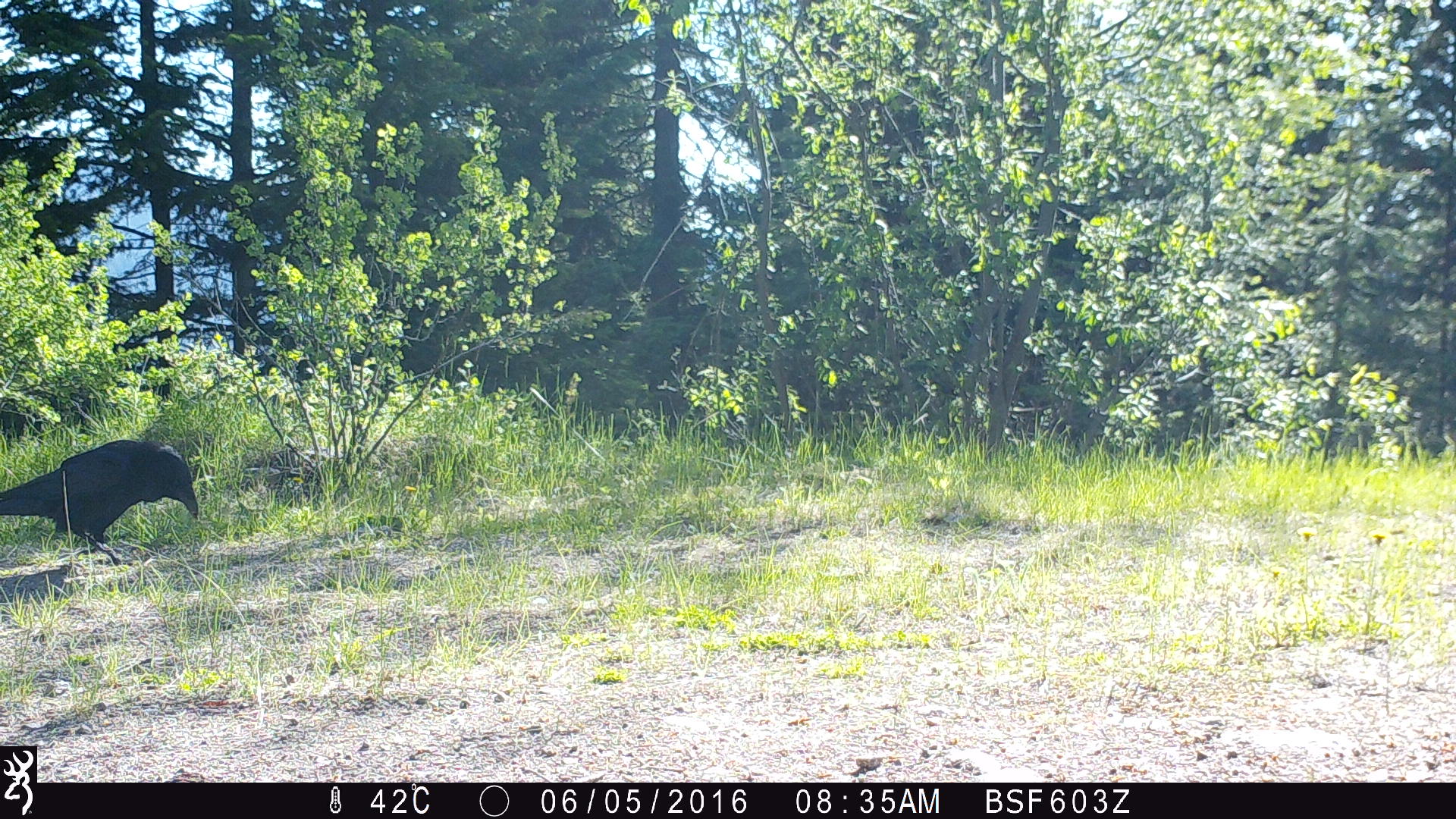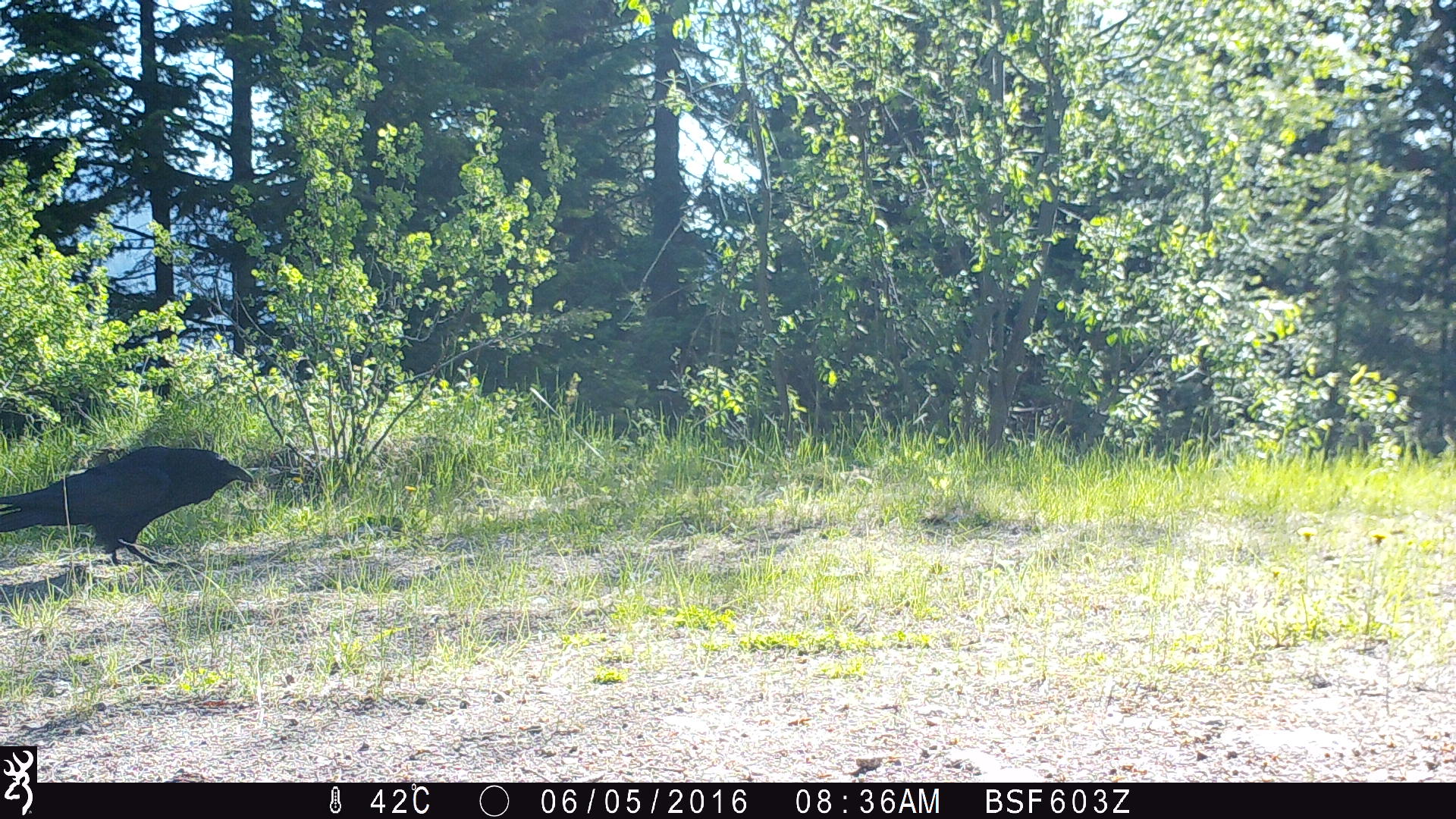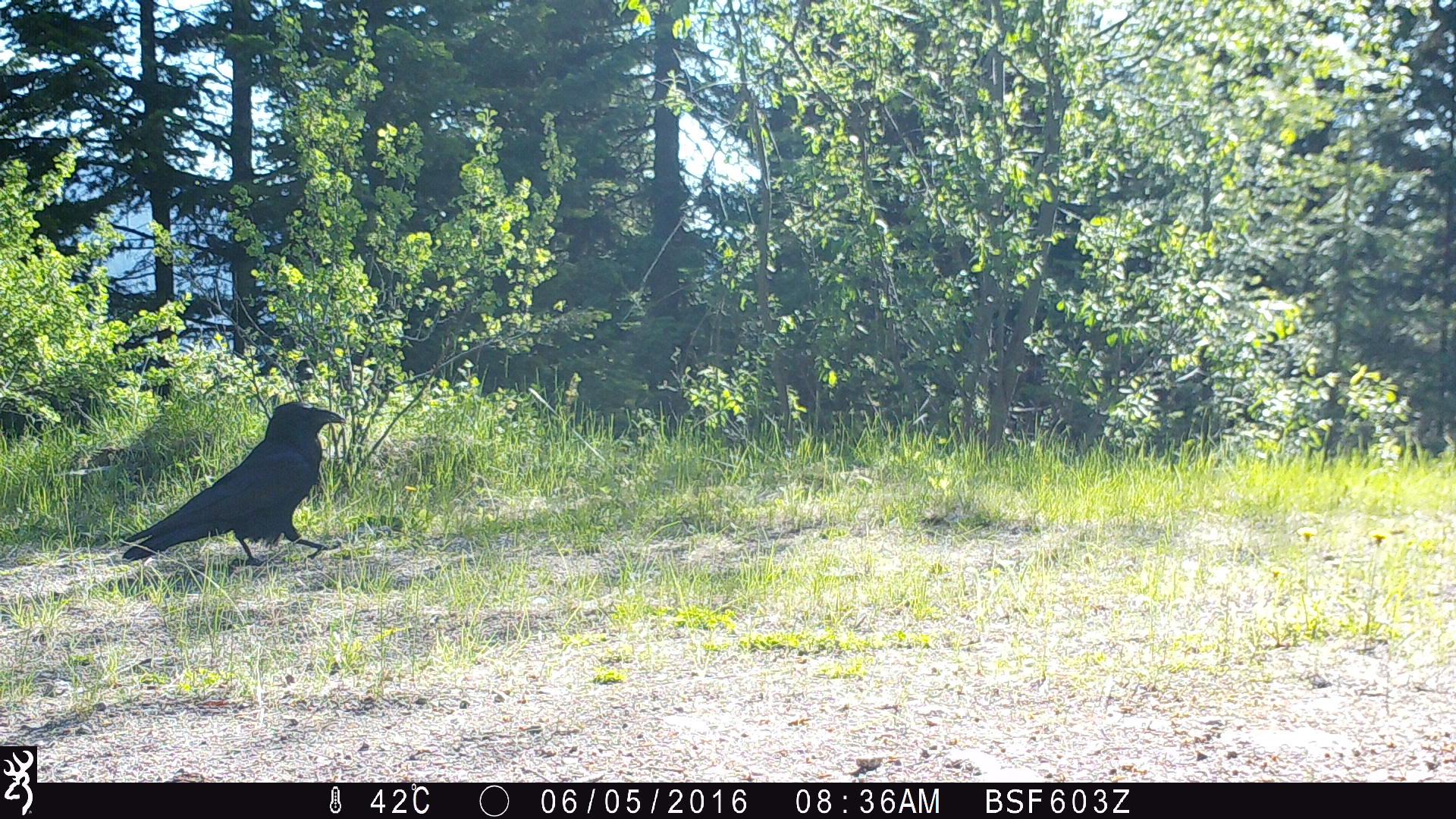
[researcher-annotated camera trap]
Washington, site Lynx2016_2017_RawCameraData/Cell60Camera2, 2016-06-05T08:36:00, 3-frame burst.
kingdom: Animalia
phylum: Chordata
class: Aves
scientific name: Aves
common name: birds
Aves (birds). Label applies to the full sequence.